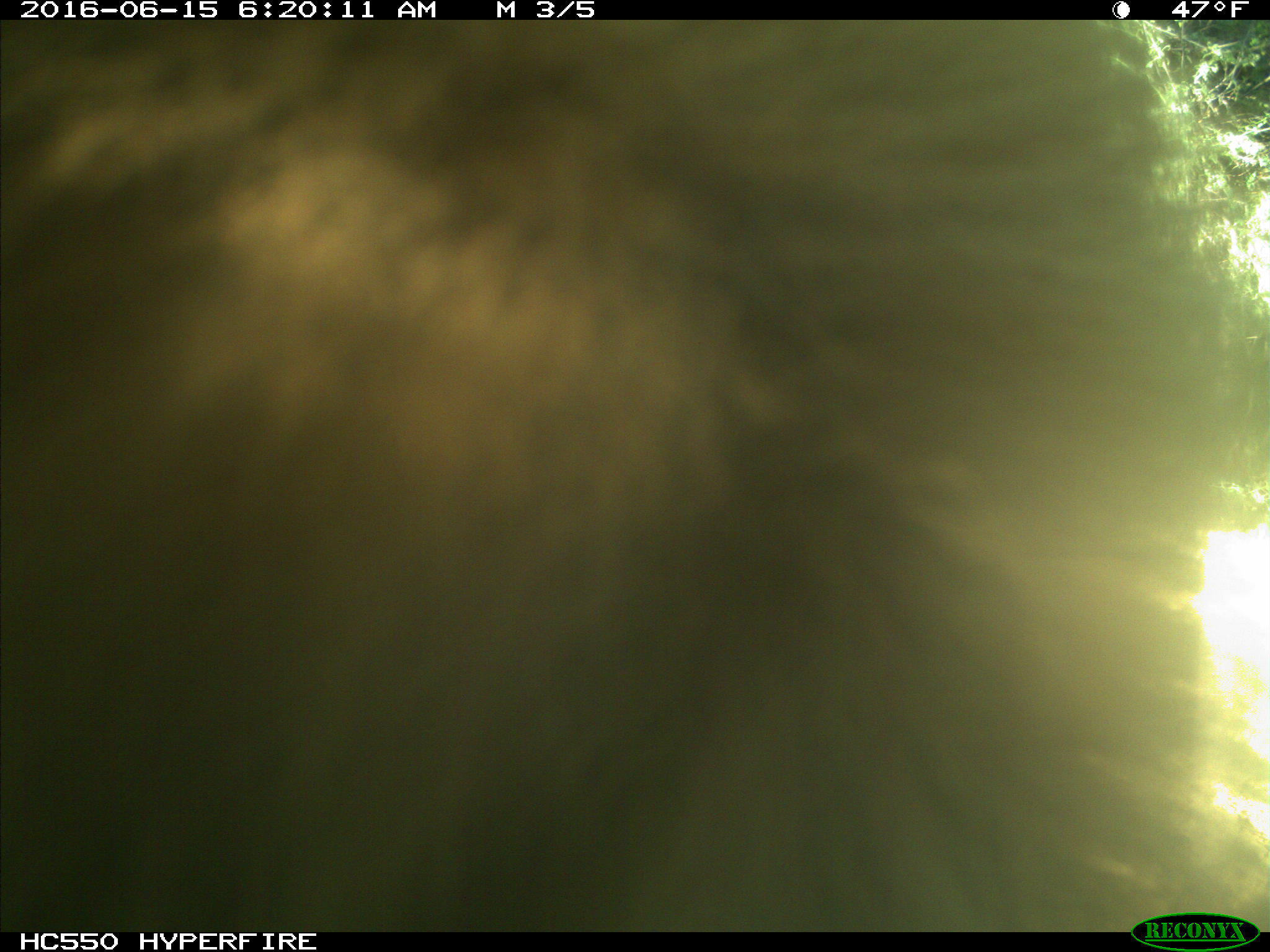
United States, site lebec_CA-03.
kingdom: Animalia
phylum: Chordata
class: Mammalia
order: Carnivora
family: Ursidae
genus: Ursus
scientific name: Ursus americanus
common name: american black bear